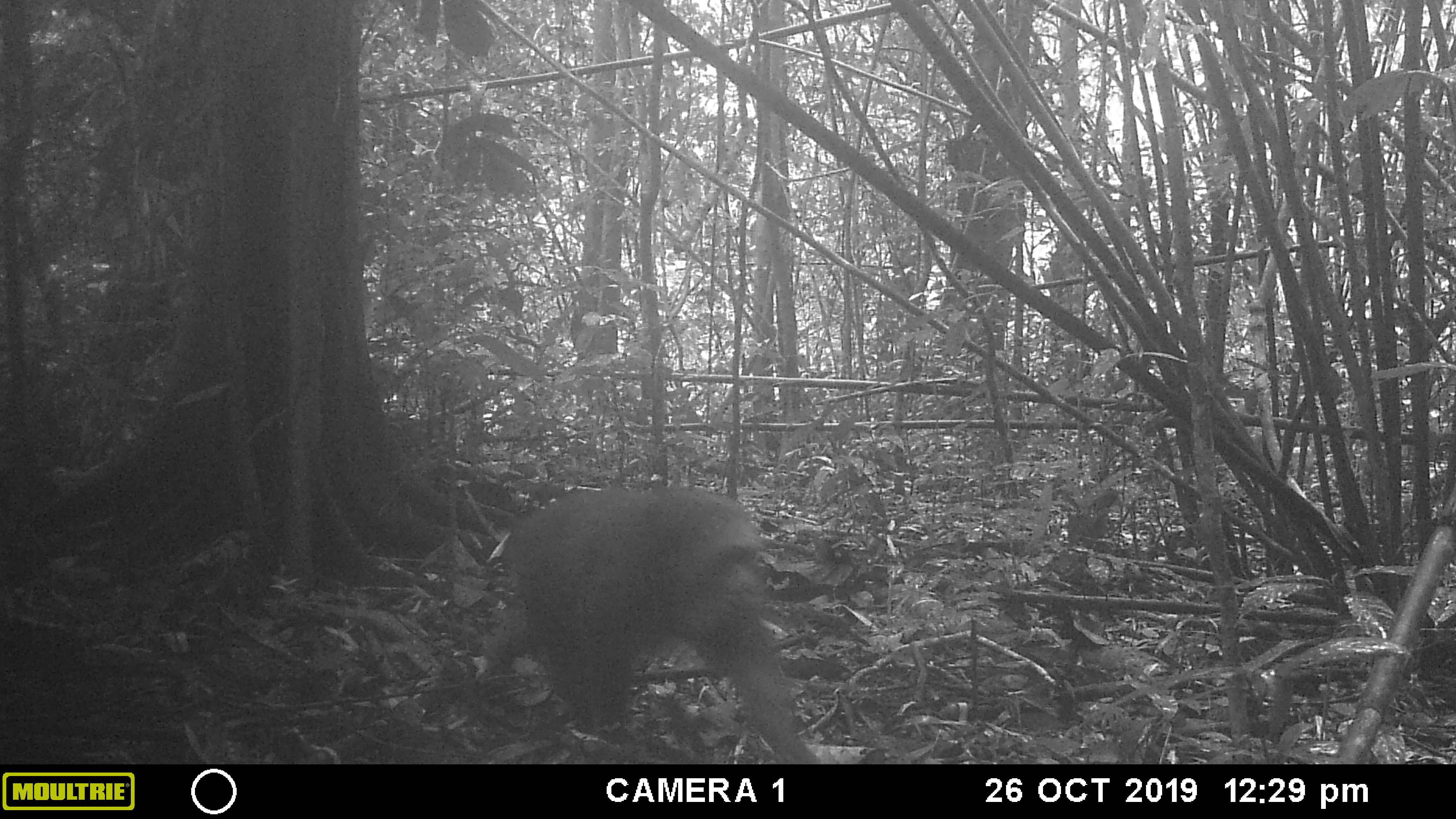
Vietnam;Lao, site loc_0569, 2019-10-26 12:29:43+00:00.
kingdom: Animalia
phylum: Chordata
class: Mammalia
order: Primates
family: Cercopithecidae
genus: Macaca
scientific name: Macaca arctoides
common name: stump-tailed macaque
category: stump tailed macaque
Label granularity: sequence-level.